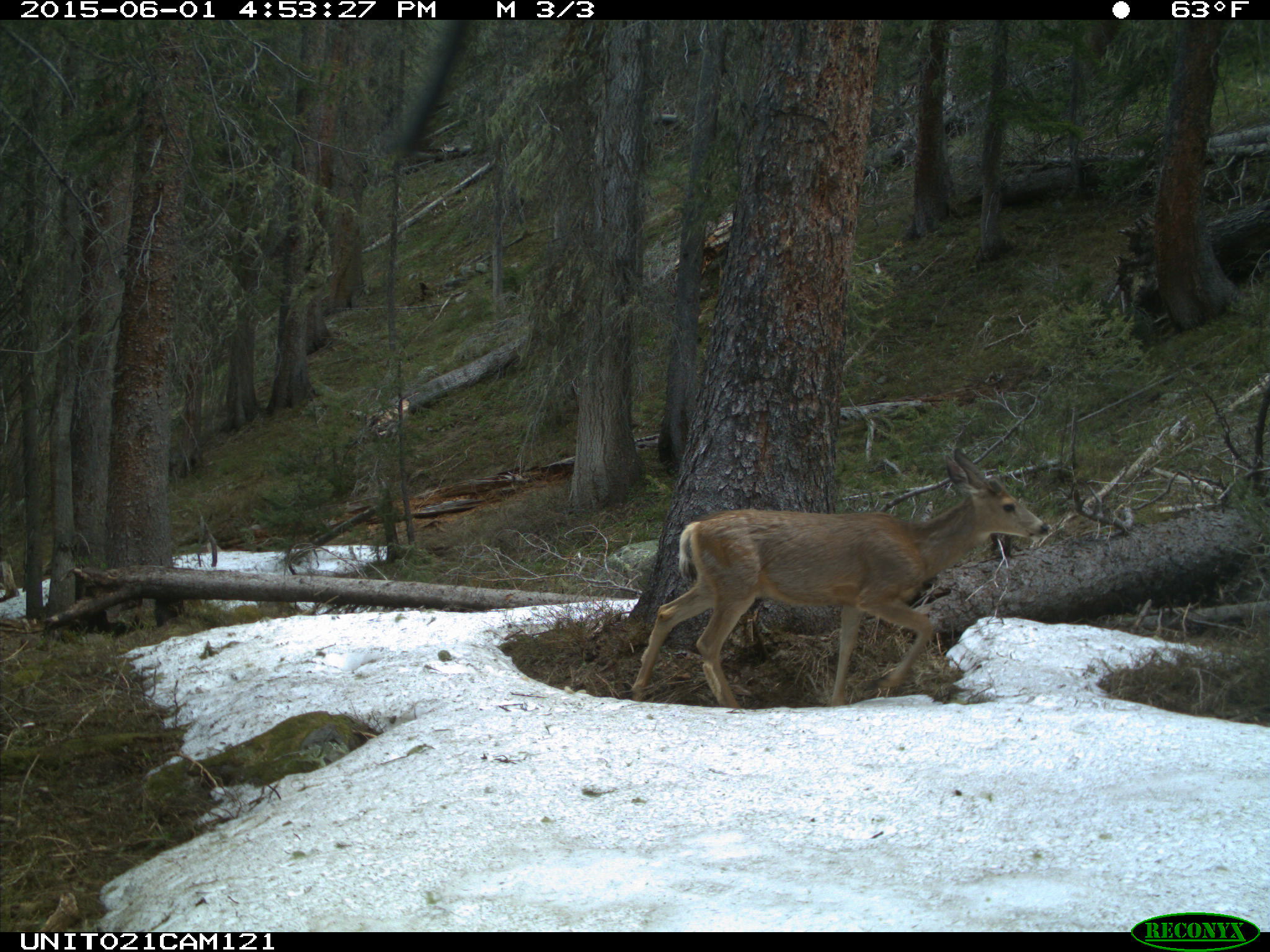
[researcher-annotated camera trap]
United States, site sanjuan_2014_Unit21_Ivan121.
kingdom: Animalia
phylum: Chordata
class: Mammalia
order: Artiodactyla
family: Cervidae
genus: Odocoileus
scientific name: Odocoileus hemionus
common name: mule deer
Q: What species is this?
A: Odocoileus hemionus (mule deer).